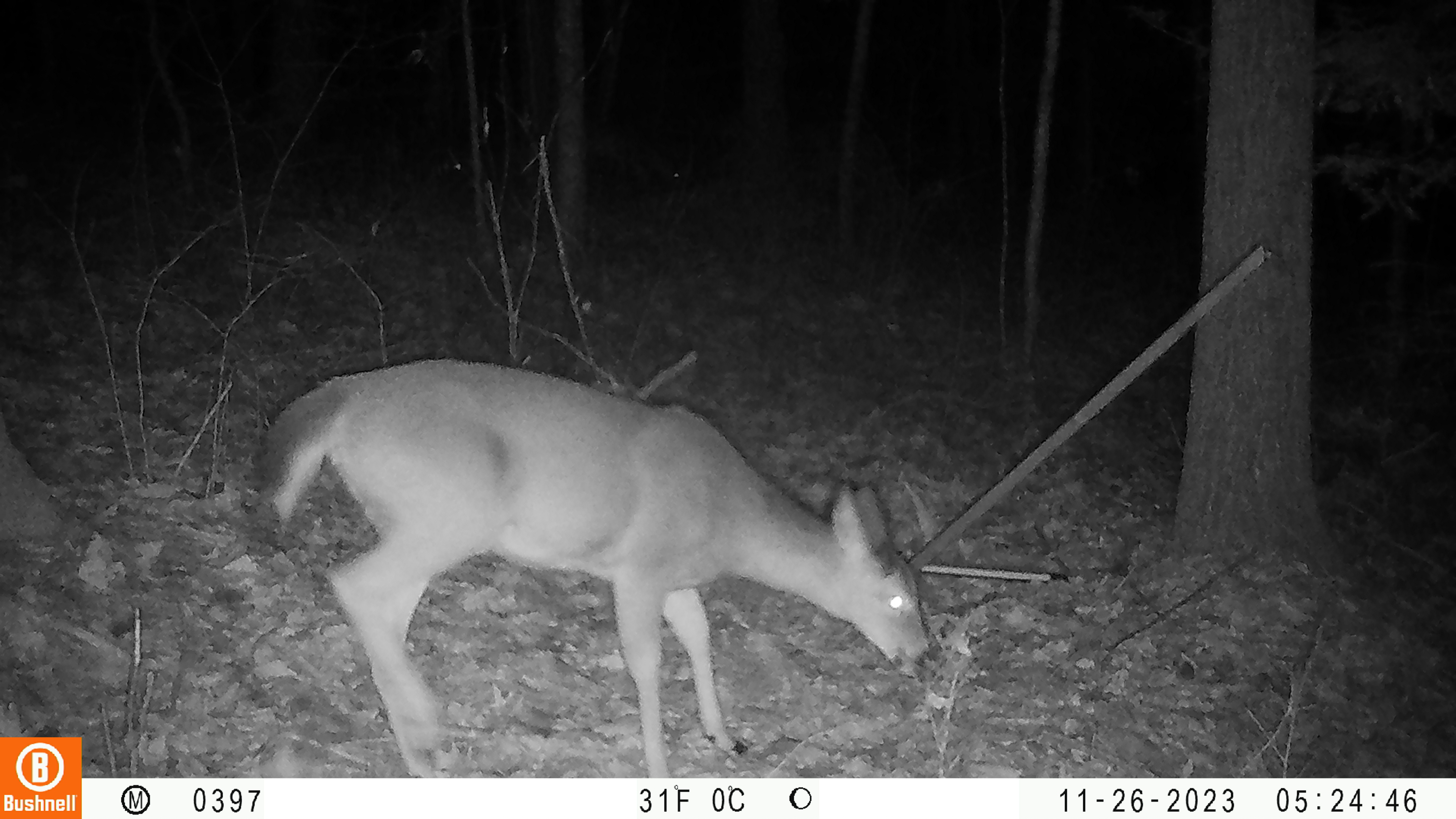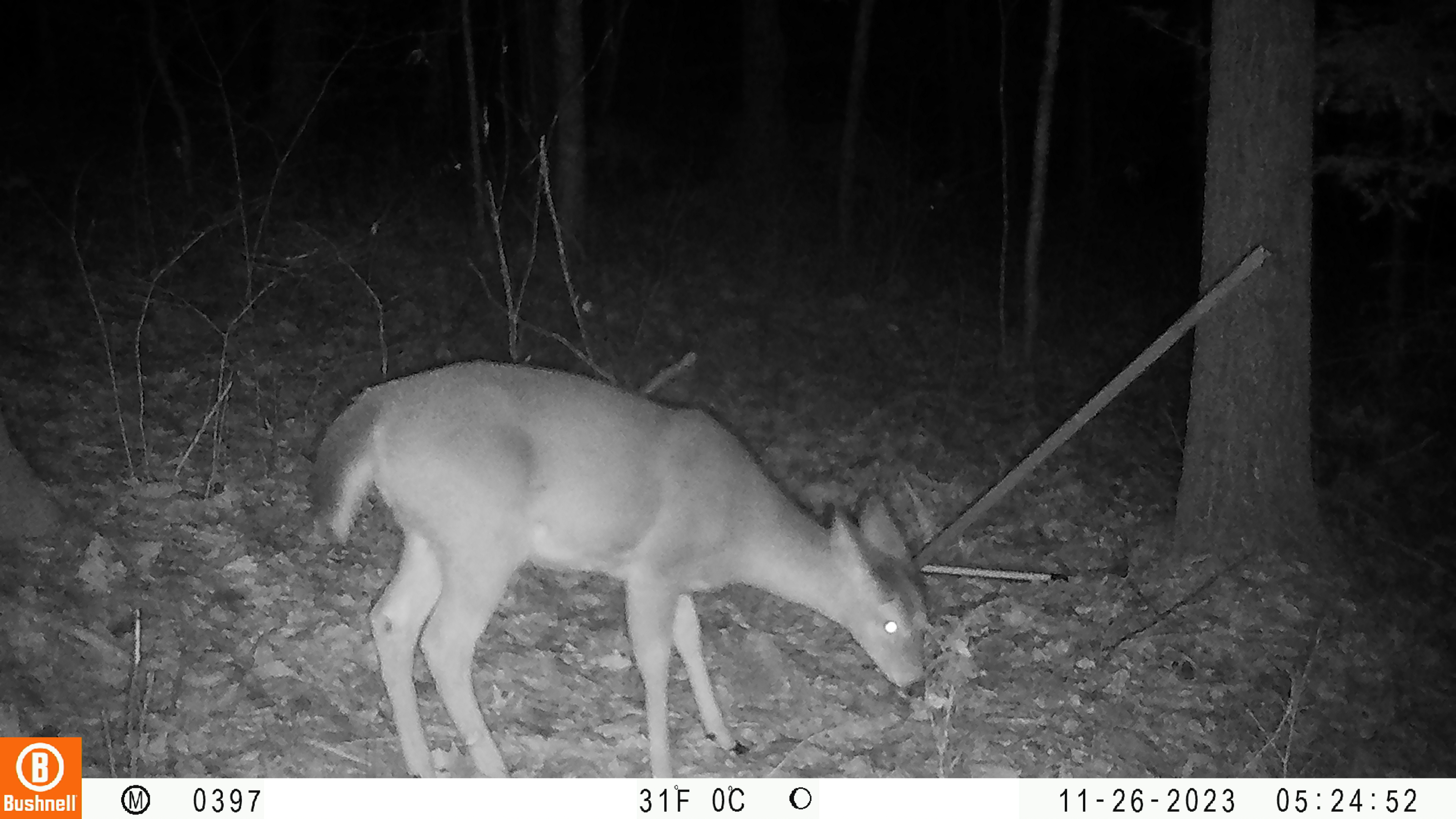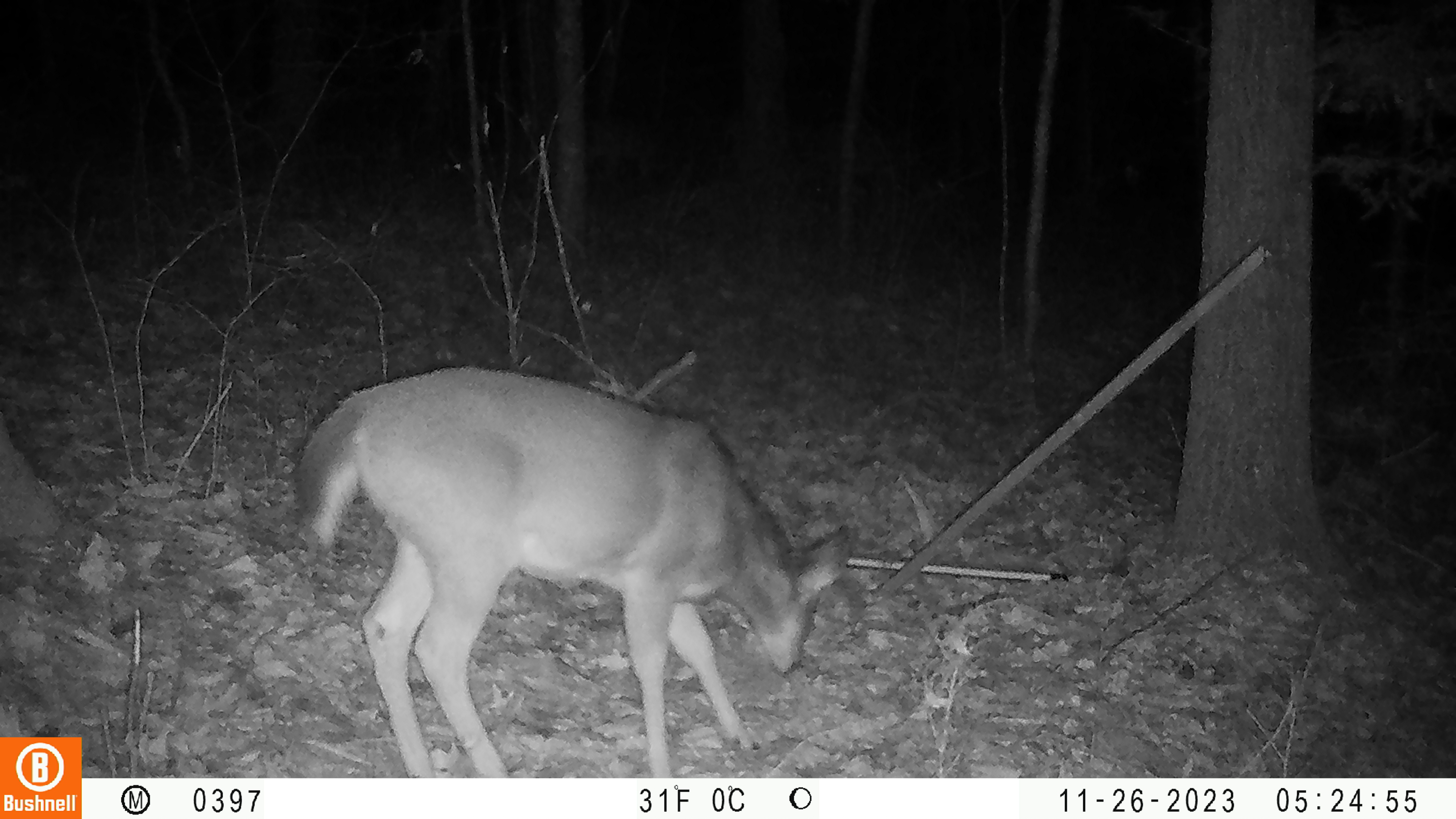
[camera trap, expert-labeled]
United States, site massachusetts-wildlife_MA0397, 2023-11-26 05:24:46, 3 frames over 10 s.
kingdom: Animalia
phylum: Chordata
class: Mammalia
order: Artiodactyla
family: Cervidae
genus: Odocoileus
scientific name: Odocoileus virginianus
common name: white-tailed deer